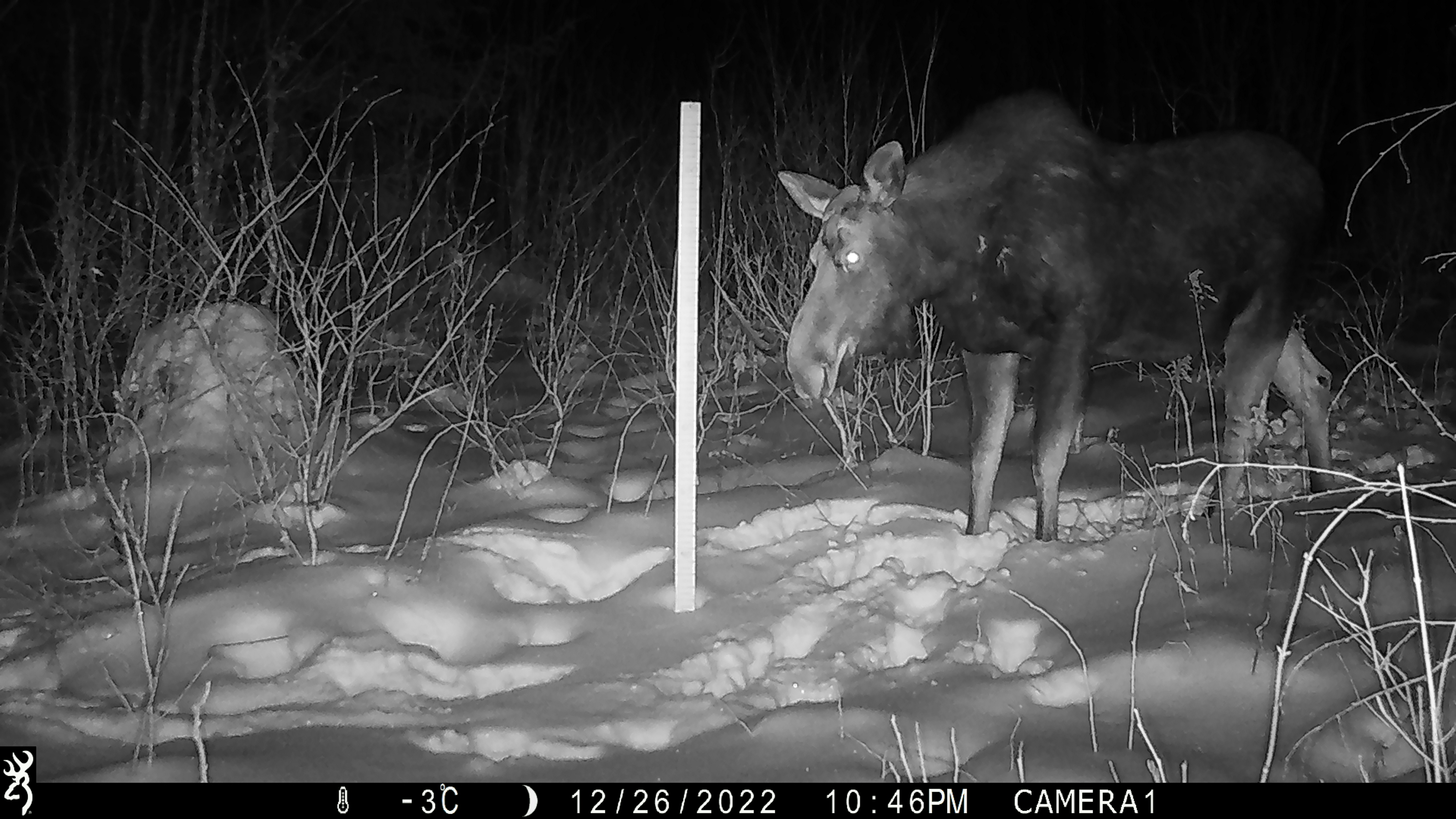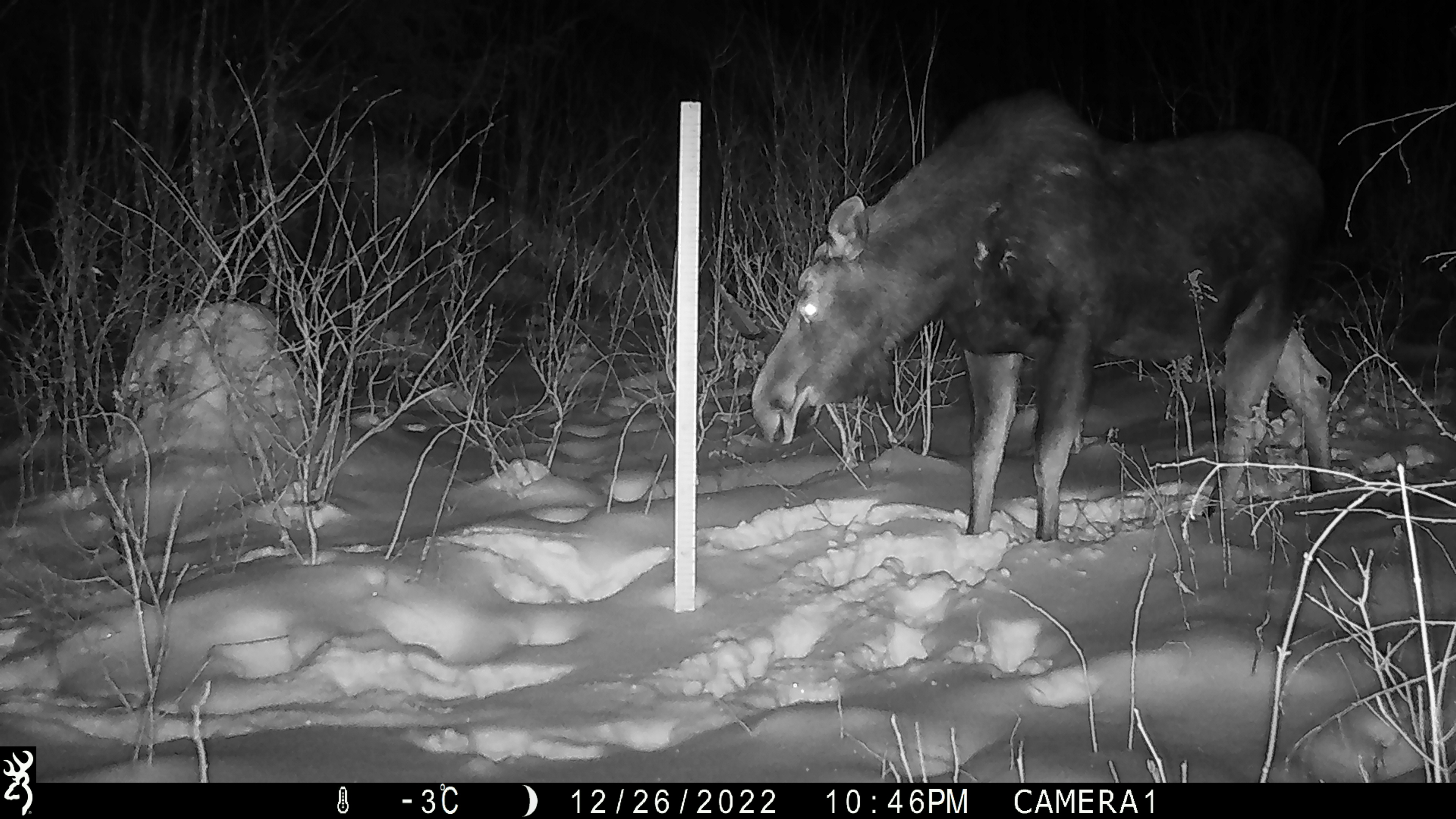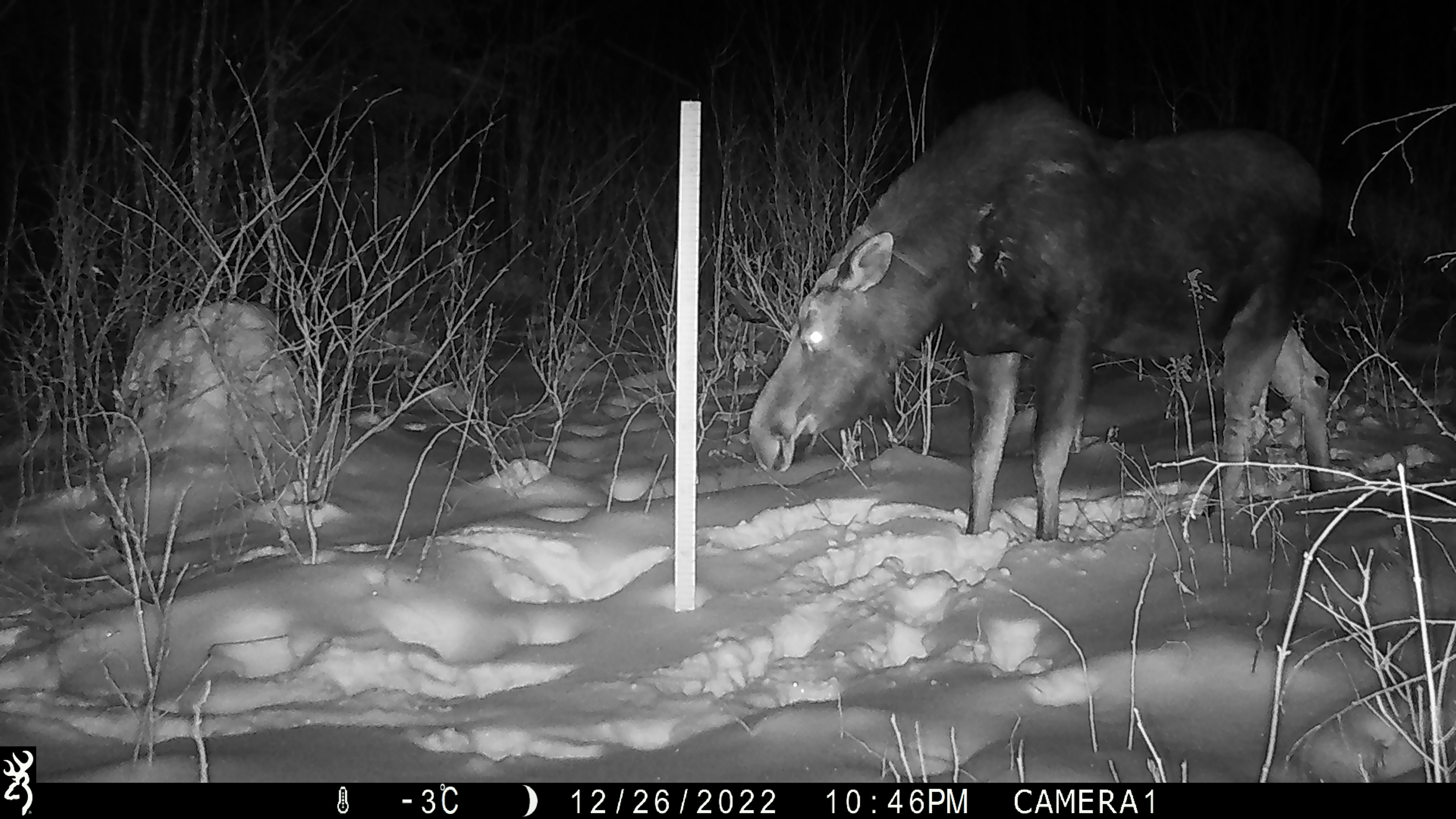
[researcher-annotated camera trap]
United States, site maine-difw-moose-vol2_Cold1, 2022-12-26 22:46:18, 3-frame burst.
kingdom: Animalia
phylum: Chordata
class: Mammalia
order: Artiodactyla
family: Cervidae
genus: Alces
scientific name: Alces alces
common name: moose